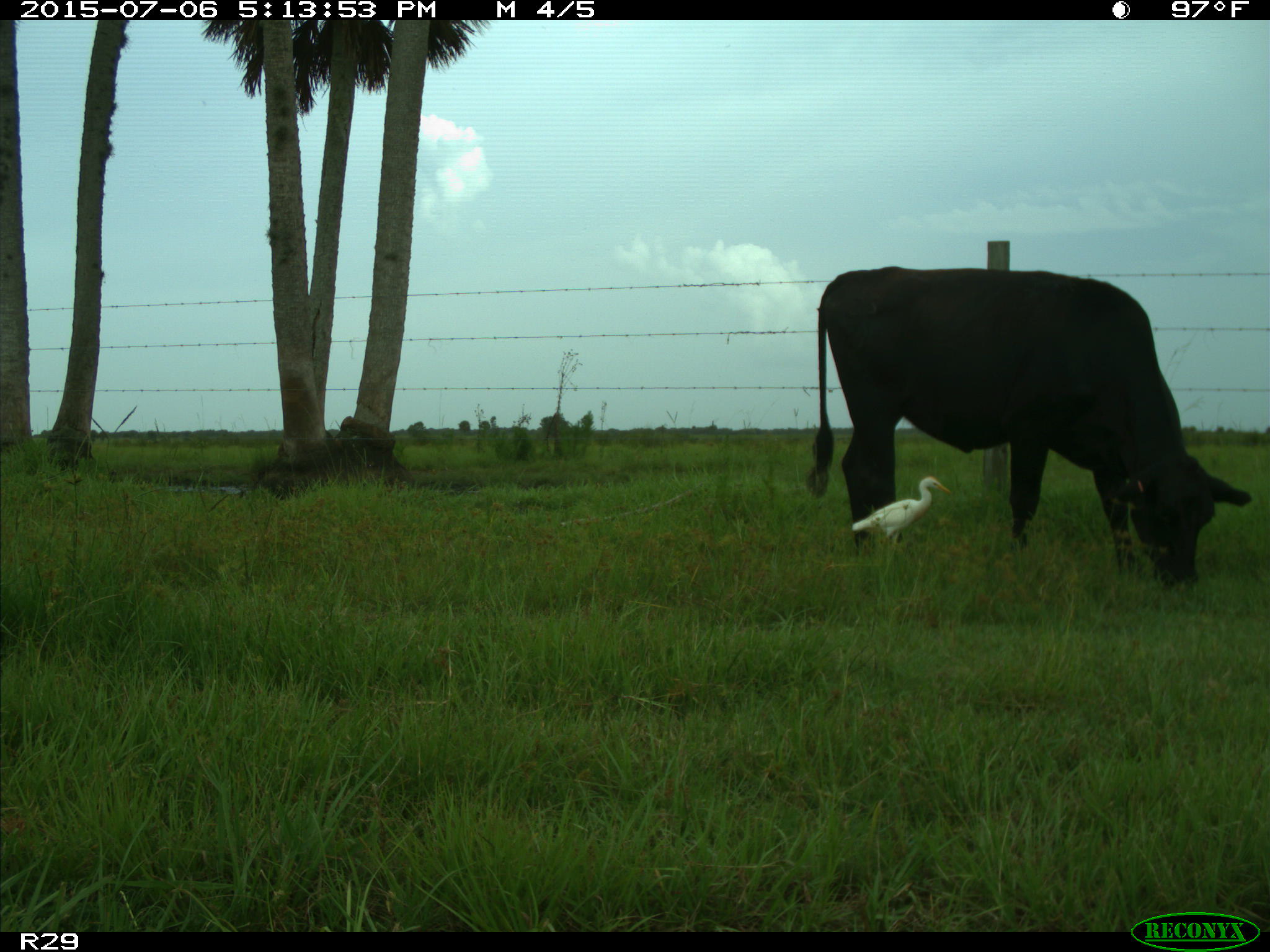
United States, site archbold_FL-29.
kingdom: Animalia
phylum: Chordata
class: Mammalia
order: Artiodactyla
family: Bovidae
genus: Bos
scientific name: Bos taurus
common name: domestic cow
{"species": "Bos taurus (domestic cow)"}